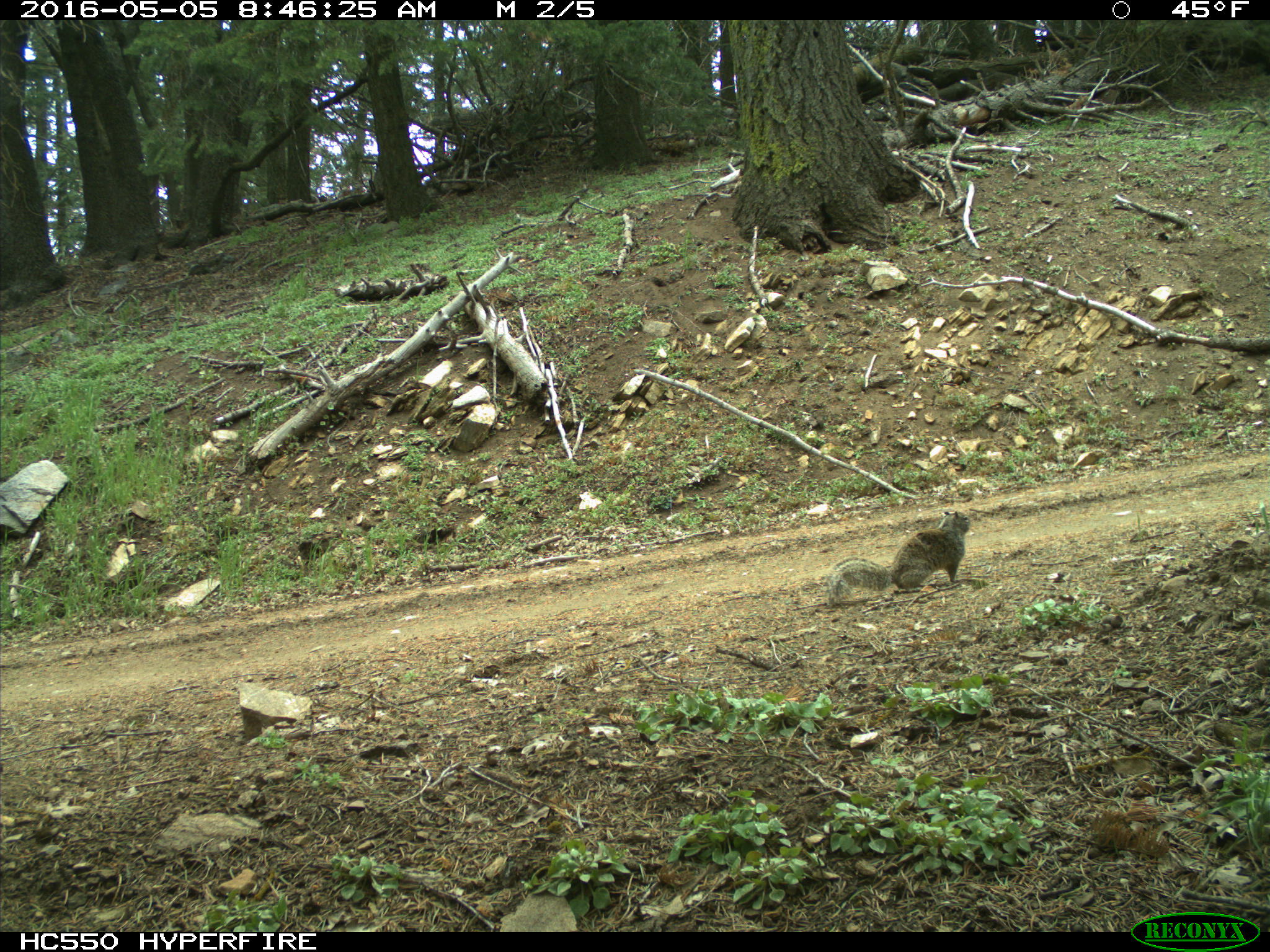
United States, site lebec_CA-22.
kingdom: Animalia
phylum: Chordata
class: Mammalia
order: Rodentia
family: Sciuridae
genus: Otospermophilus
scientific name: Otospermophilus beecheyi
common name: california ground squirrel